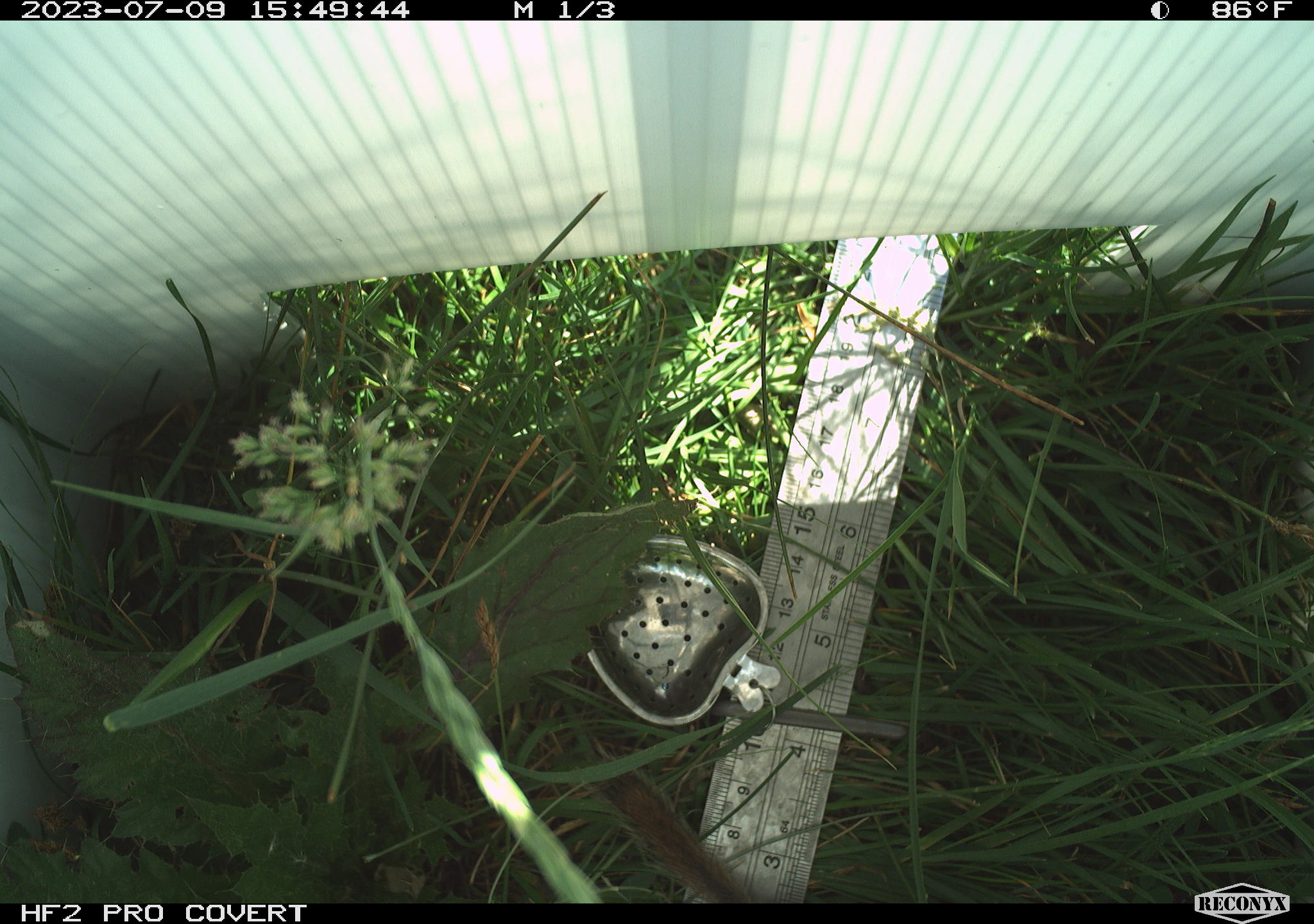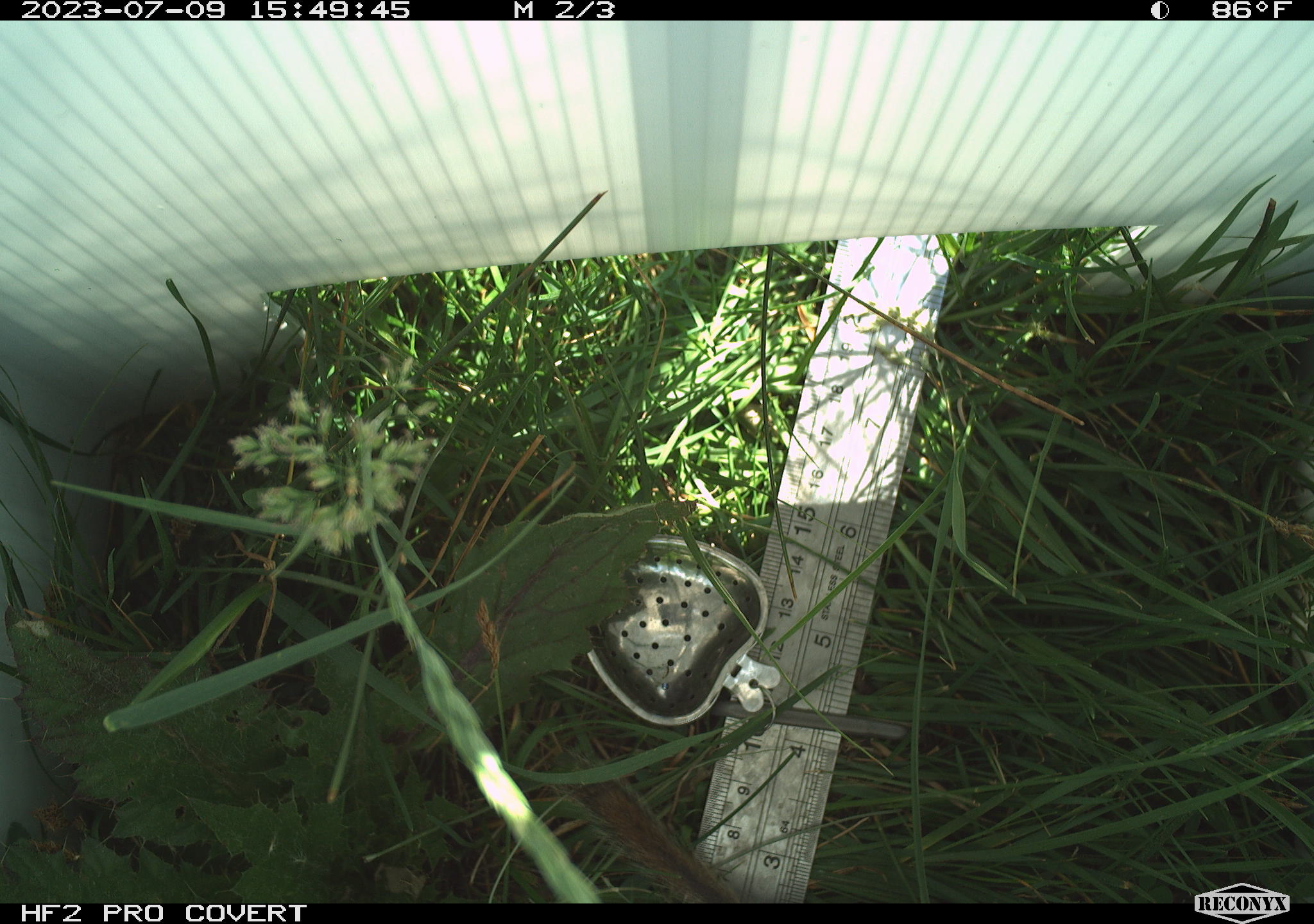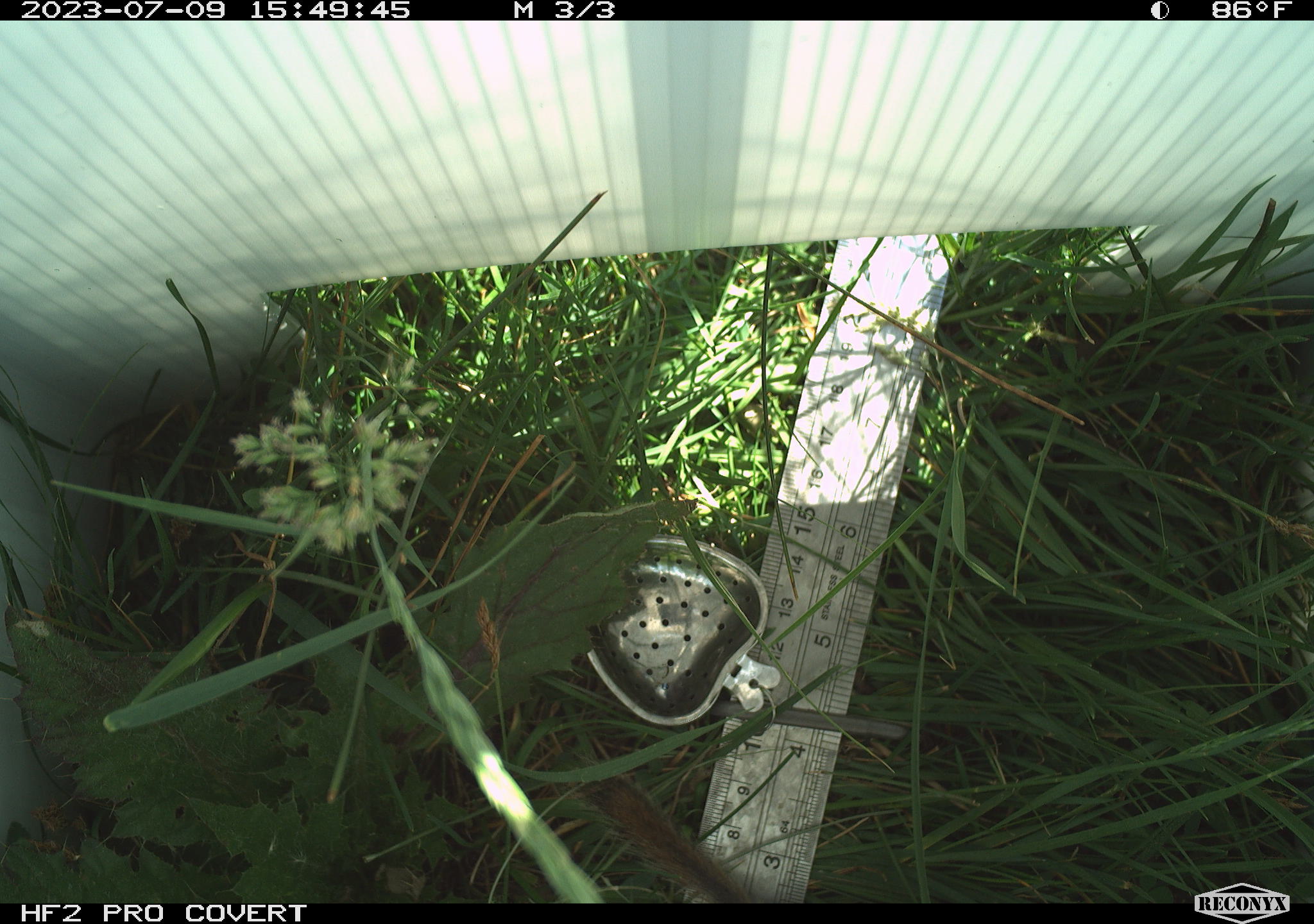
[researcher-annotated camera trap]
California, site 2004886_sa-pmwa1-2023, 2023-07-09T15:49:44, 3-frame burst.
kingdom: Animalia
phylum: Chordata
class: Mammalia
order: Rodentia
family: Sciuridae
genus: Urocitellus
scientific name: Urocitellus beldingi beldingi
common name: belding's ground squirrel